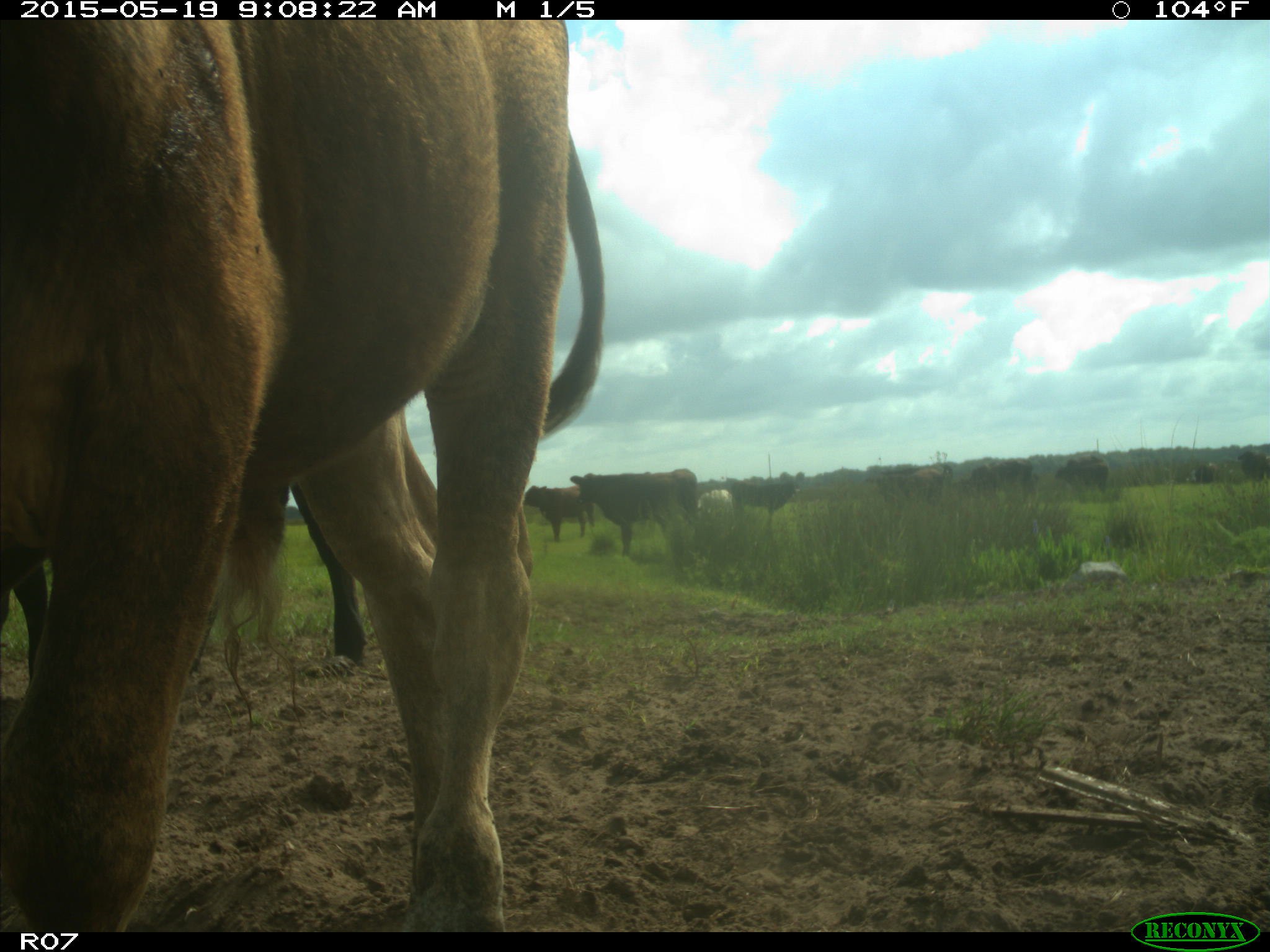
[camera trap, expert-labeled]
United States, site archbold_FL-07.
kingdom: Animalia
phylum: Chordata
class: Mammalia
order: Artiodactyla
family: Bovidae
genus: Bos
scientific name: Bos taurus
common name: domestic cow